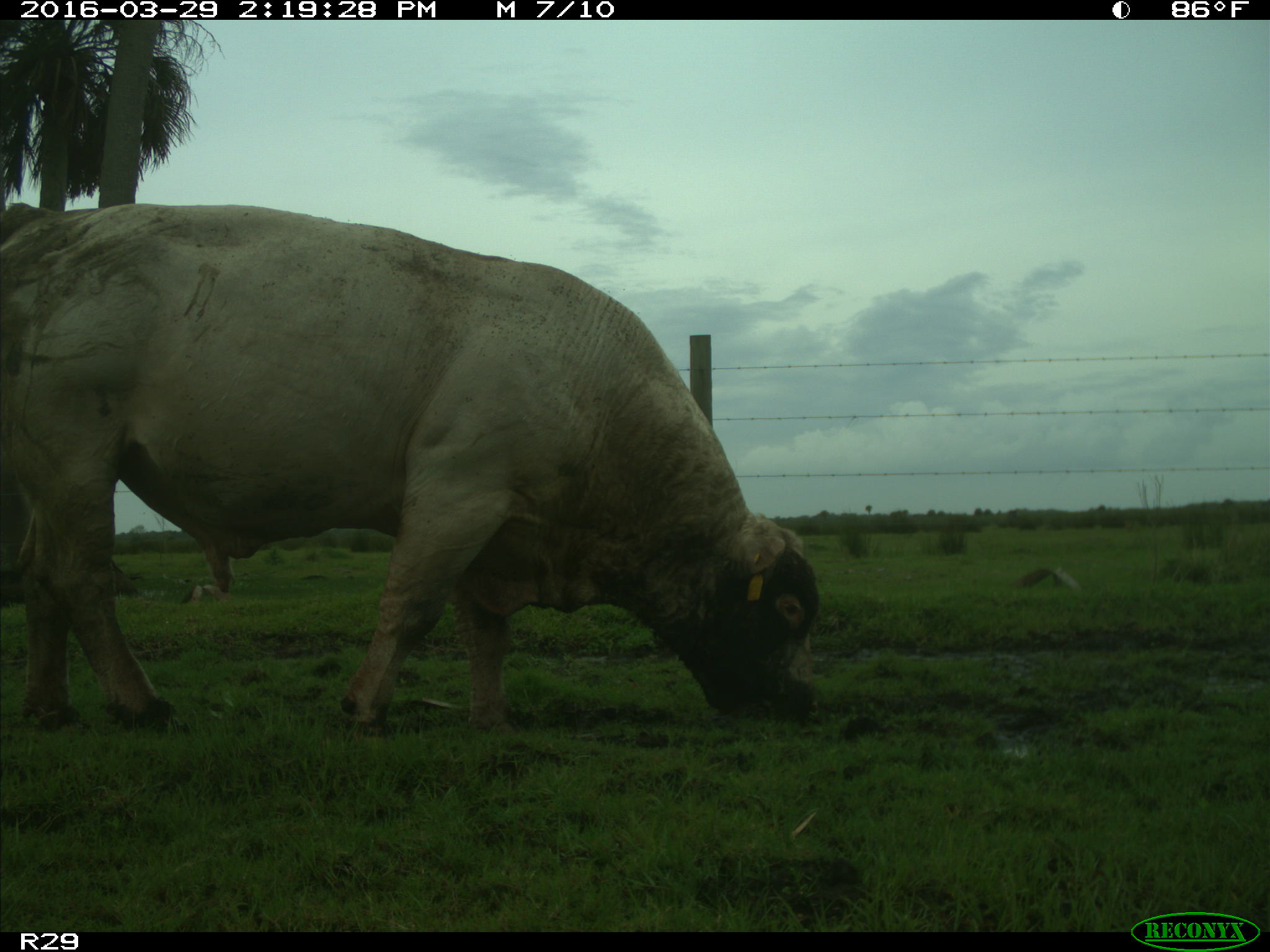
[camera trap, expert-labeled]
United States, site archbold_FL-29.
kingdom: Animalia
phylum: Chordata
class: Mammalia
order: Artiodactyla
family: Bovidae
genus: Bos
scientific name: Bos taurus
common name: domestic cow